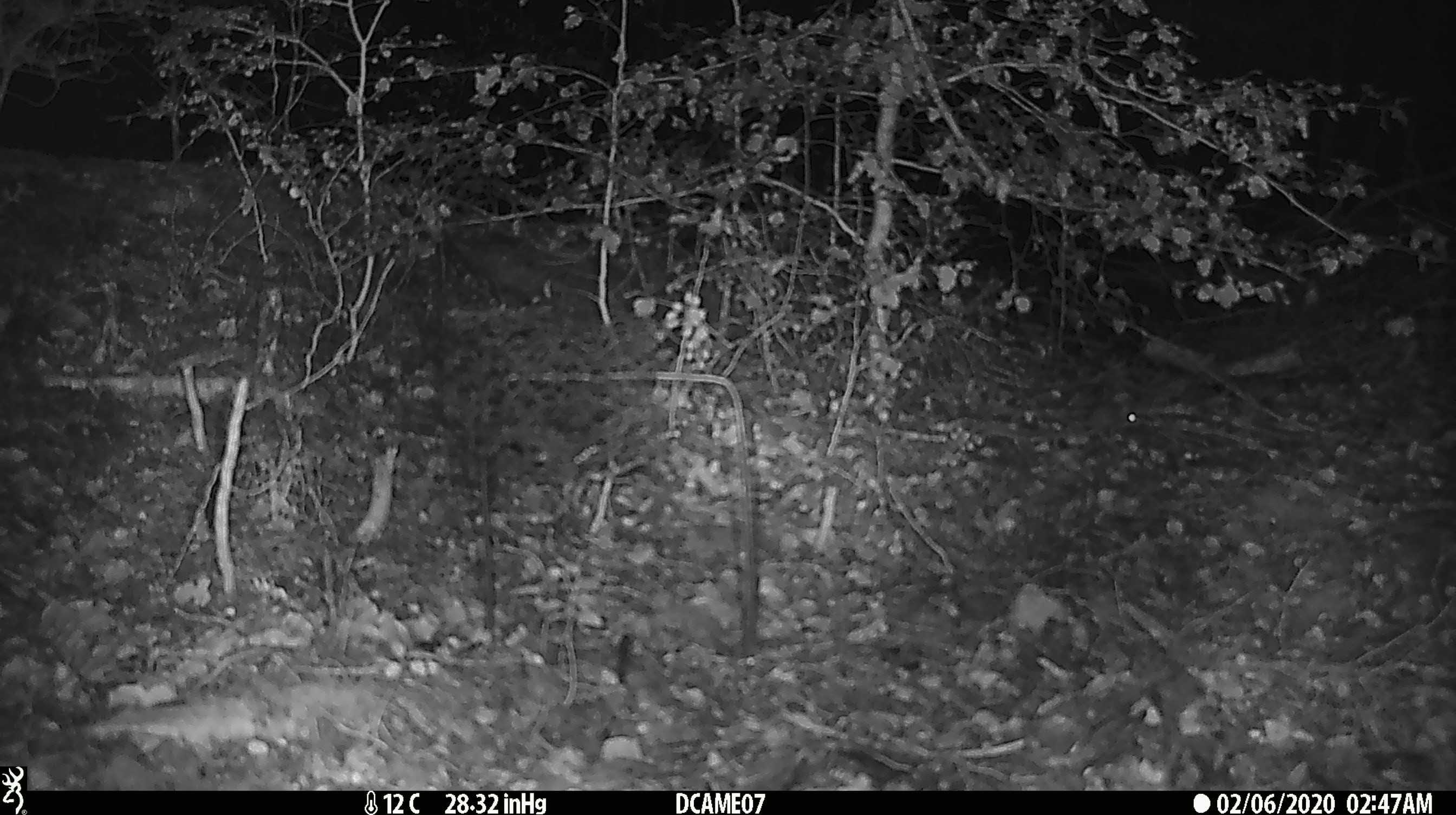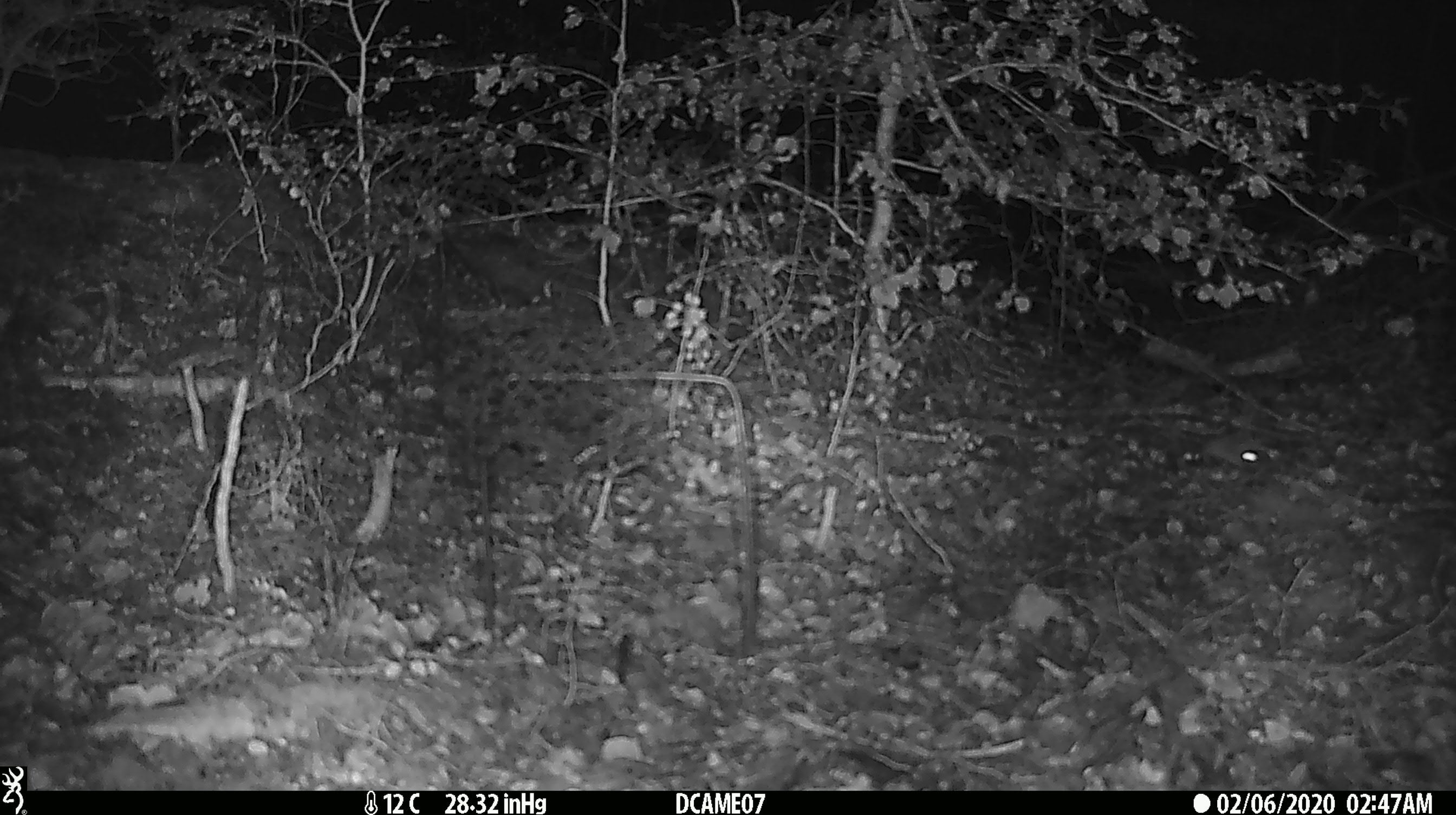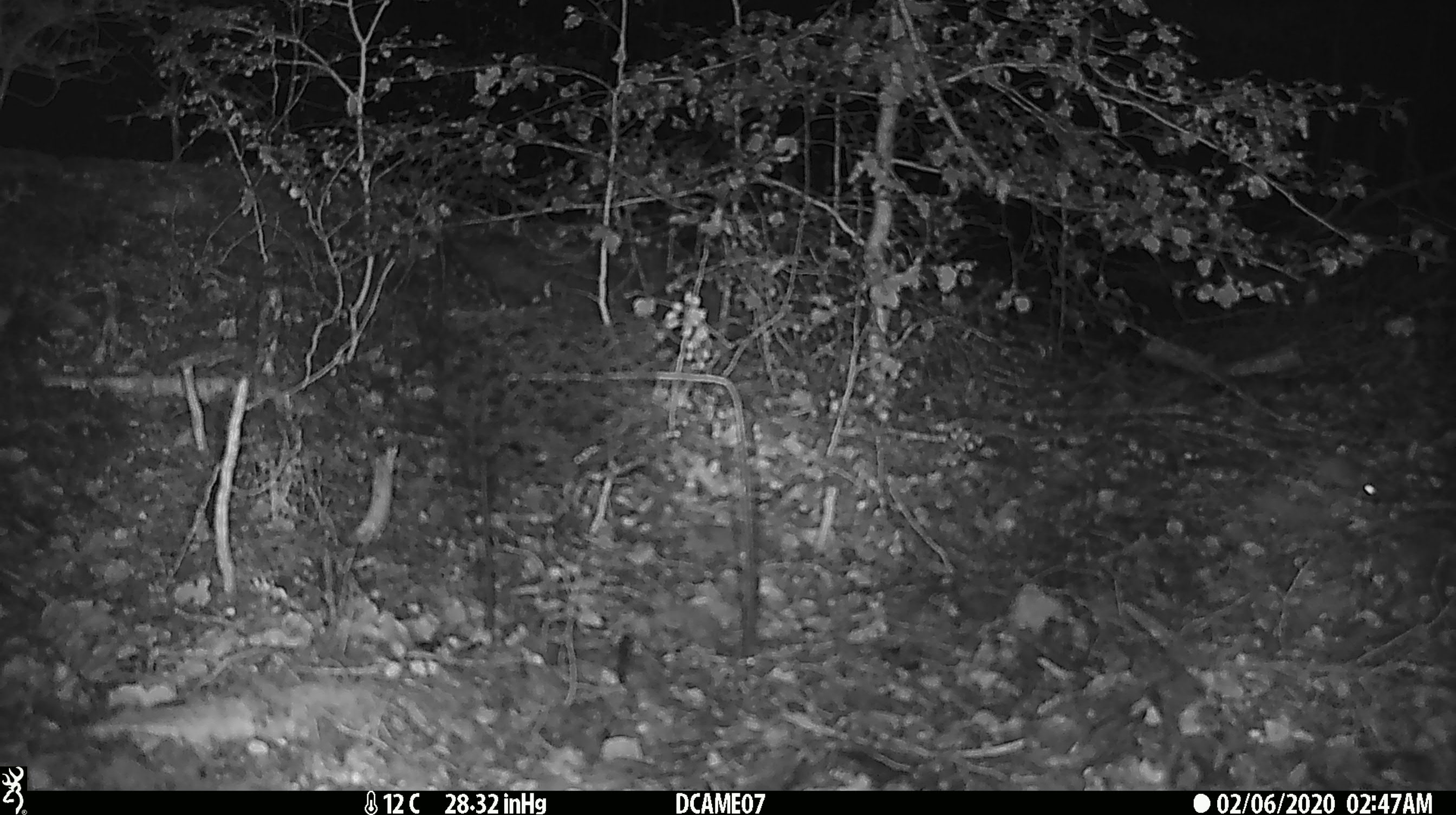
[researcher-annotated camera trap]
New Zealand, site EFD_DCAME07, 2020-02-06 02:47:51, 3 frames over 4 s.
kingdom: Animalia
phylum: Chordata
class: Mammalia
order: Rodentia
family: Muridae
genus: Mus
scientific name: Mus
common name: mouse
Mouse (Mus).